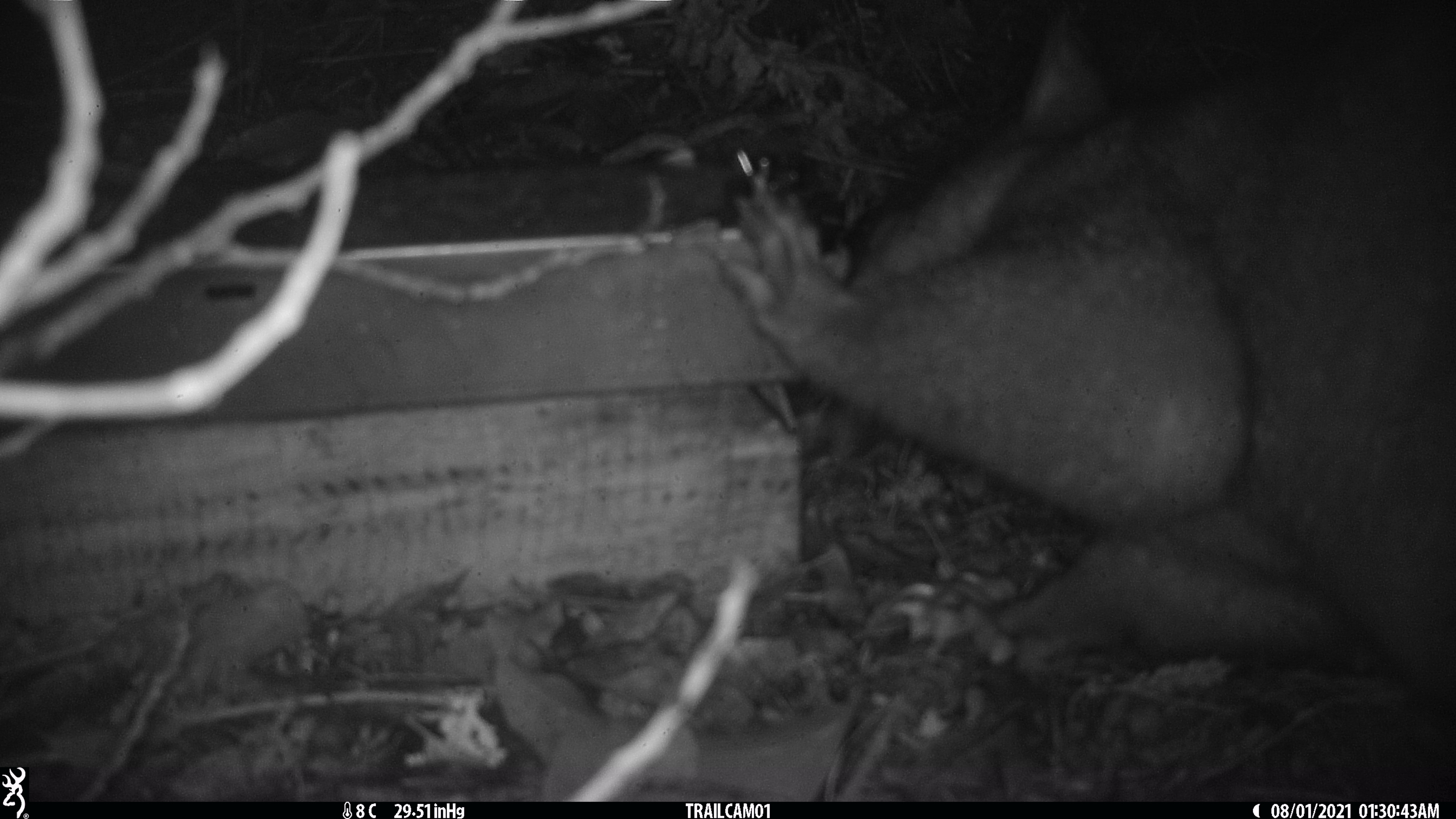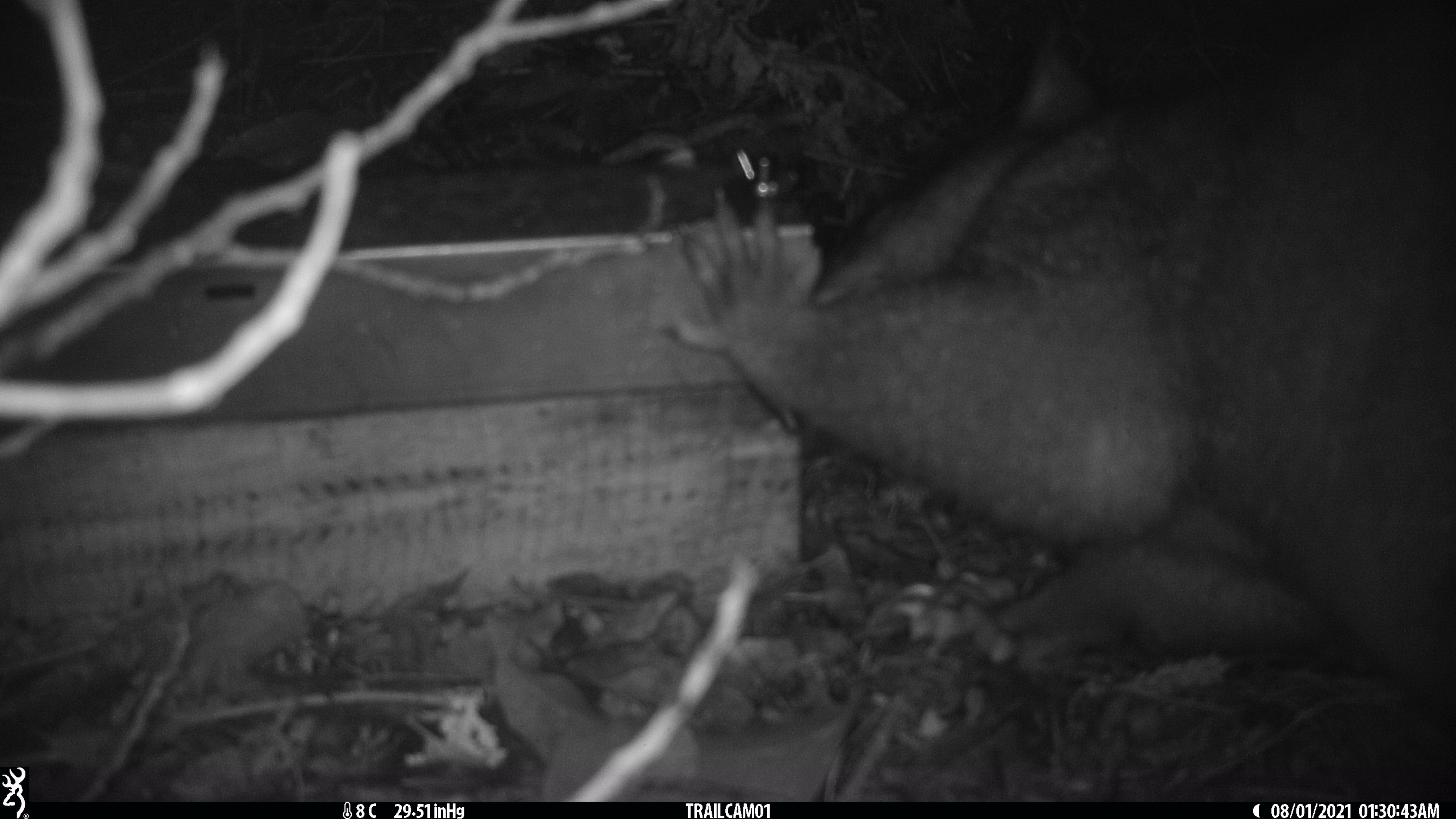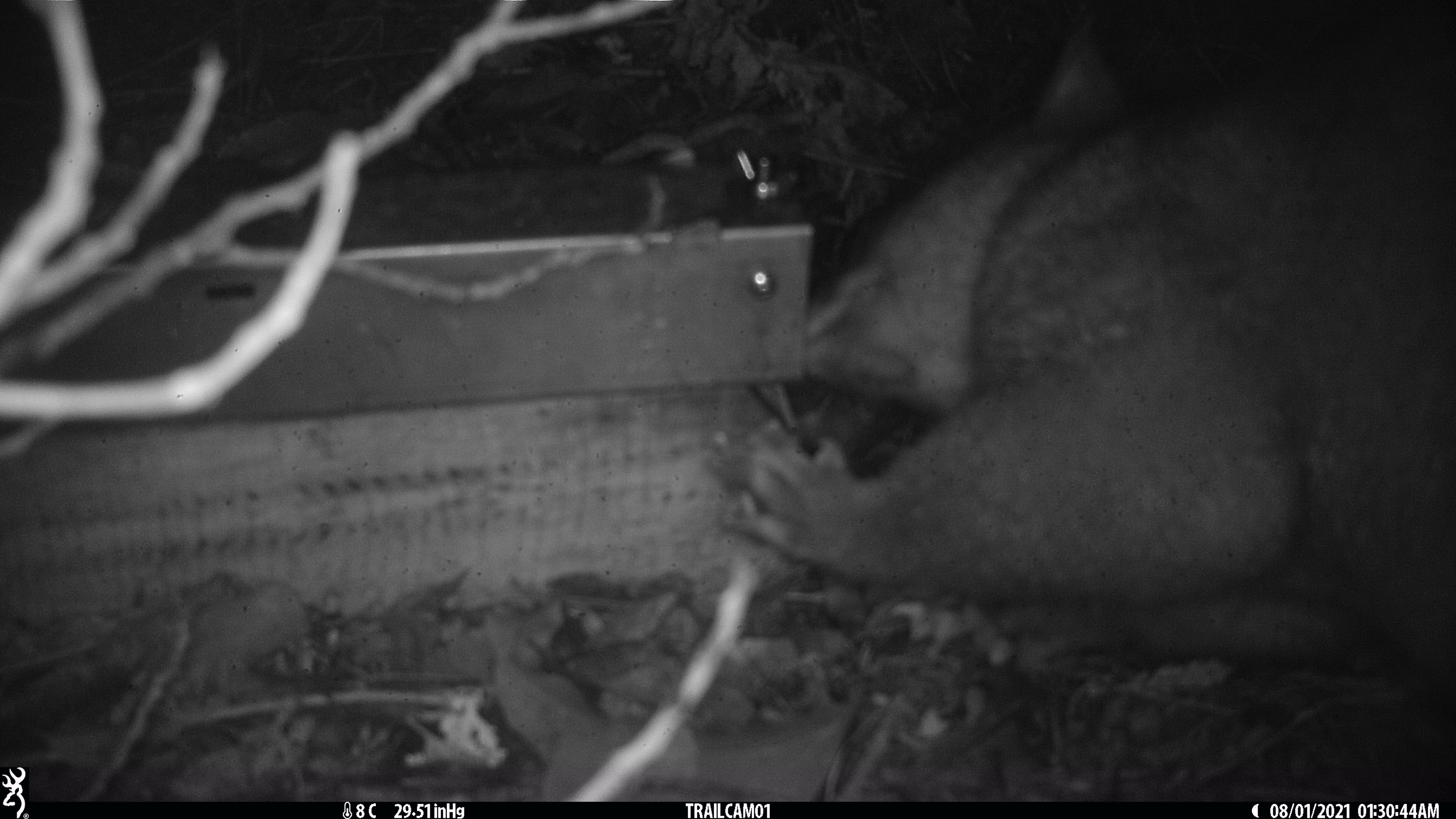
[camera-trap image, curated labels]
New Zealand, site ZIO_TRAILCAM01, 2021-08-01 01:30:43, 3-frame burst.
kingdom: Animalia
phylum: Chordata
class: Mammalia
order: Diprotodontia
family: Phalangeridae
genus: Trichosurus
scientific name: Trichosurus vulpecula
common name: common brushtail possum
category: possum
Possum (common brushtail possum) (Trichosurus vulpecula).